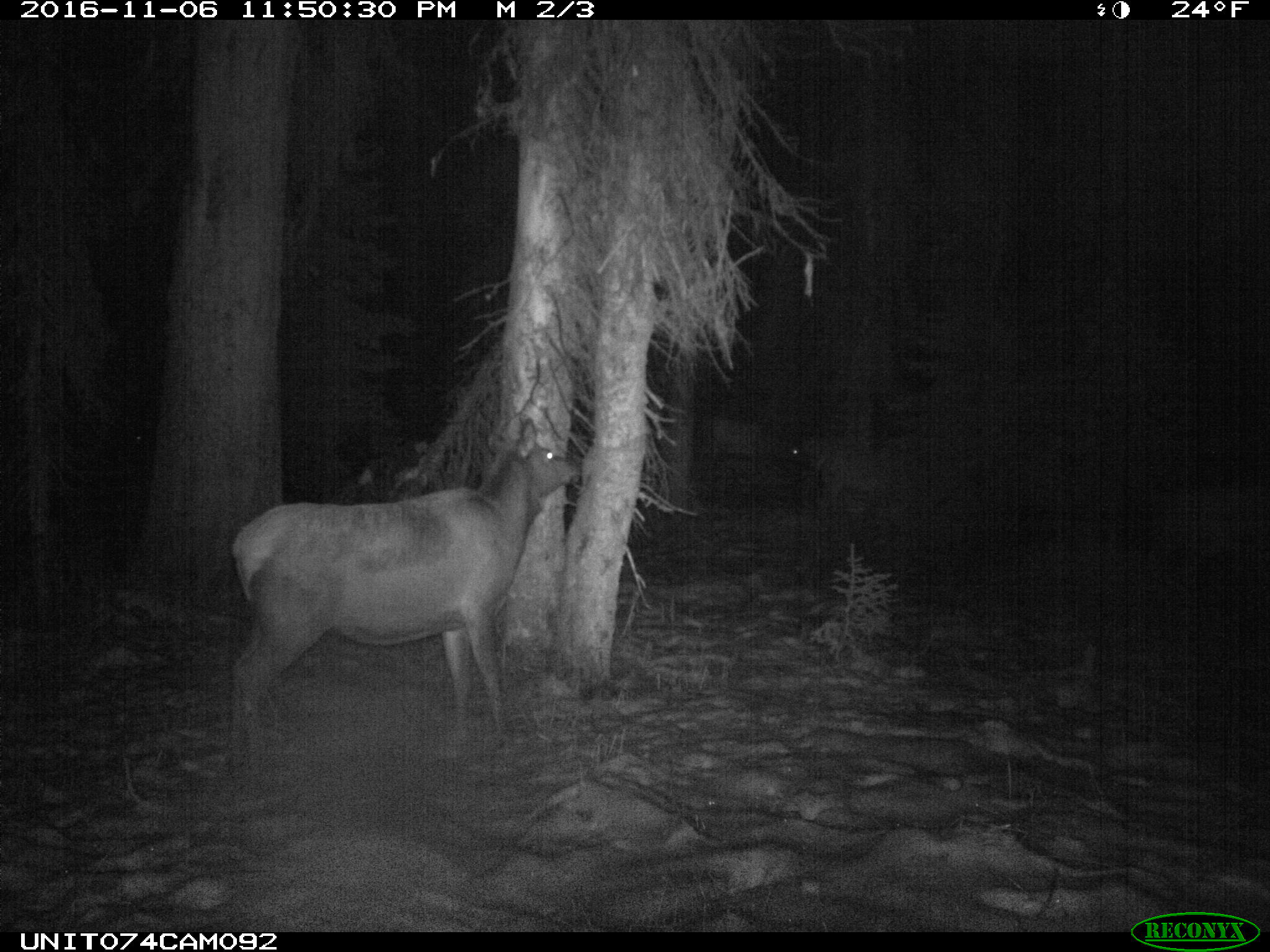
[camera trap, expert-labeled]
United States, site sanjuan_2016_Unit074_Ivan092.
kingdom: Animalia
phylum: Chordata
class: Mammalia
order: Artiodactyla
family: Cervidae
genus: Cervus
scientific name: Cervus elaphus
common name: red deer